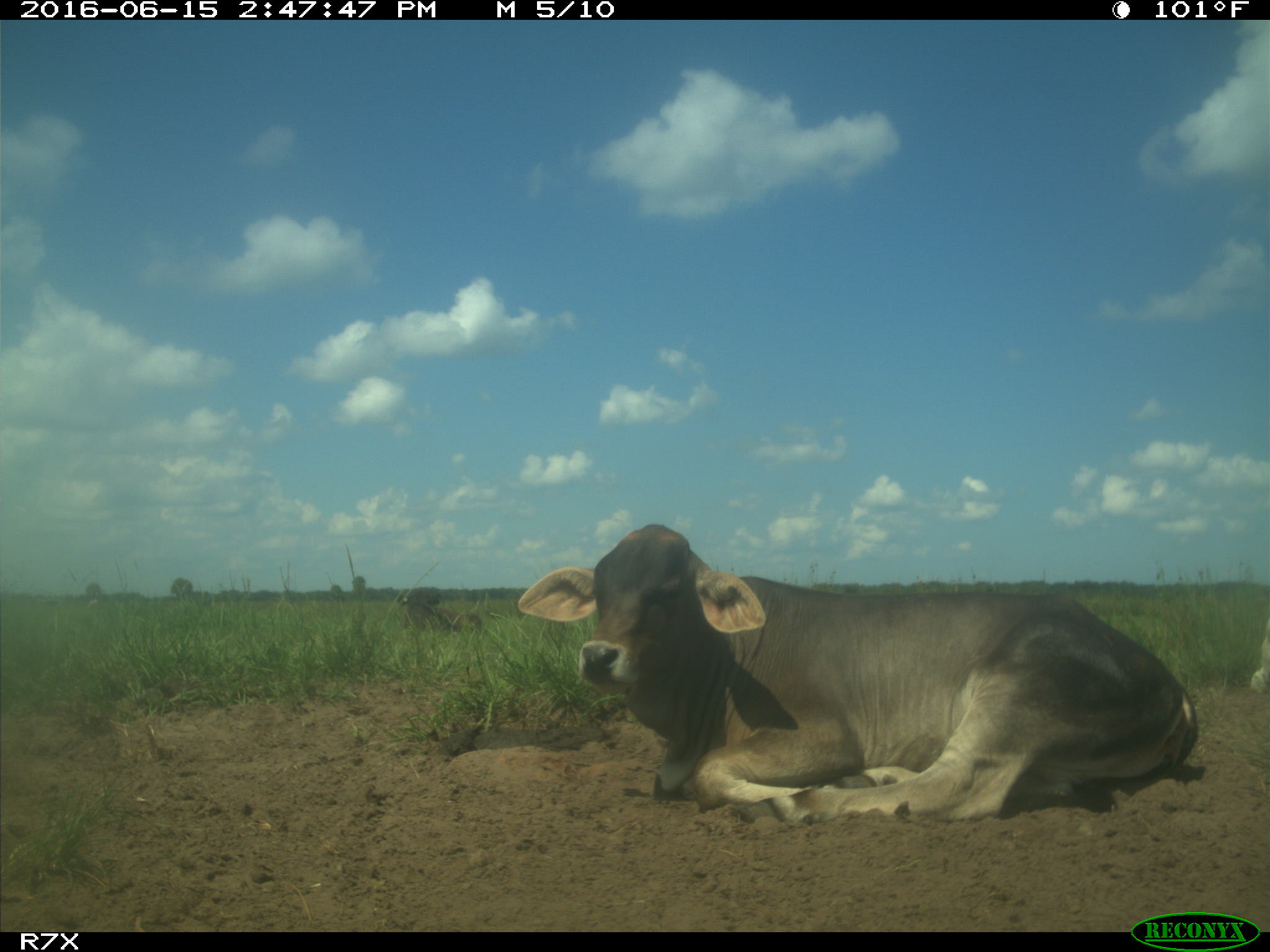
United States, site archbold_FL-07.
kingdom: Animalia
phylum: Chordata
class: Mammalia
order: Artiodactyla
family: Bovidae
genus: Bos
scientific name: Bos taurus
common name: domestic cow